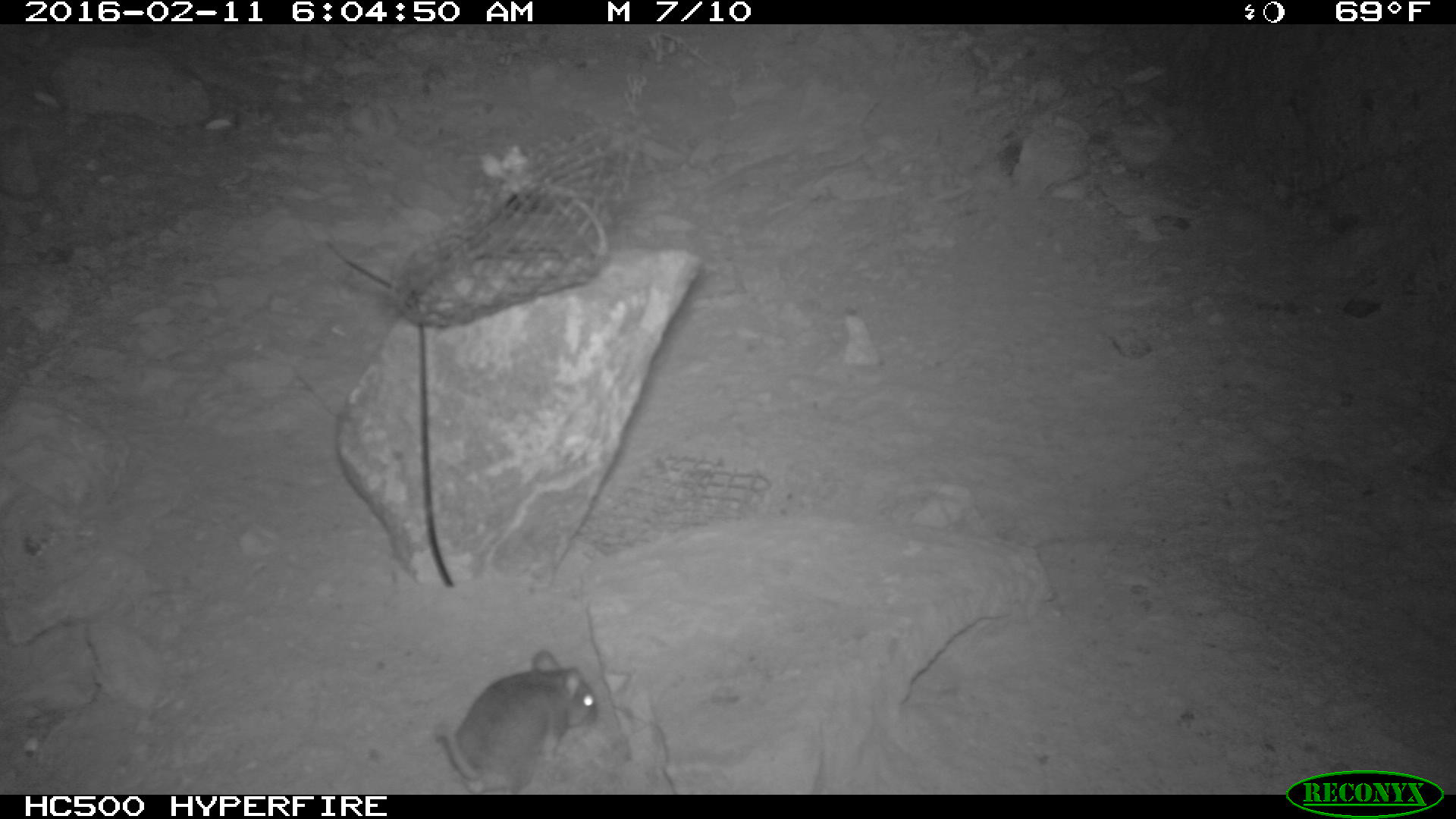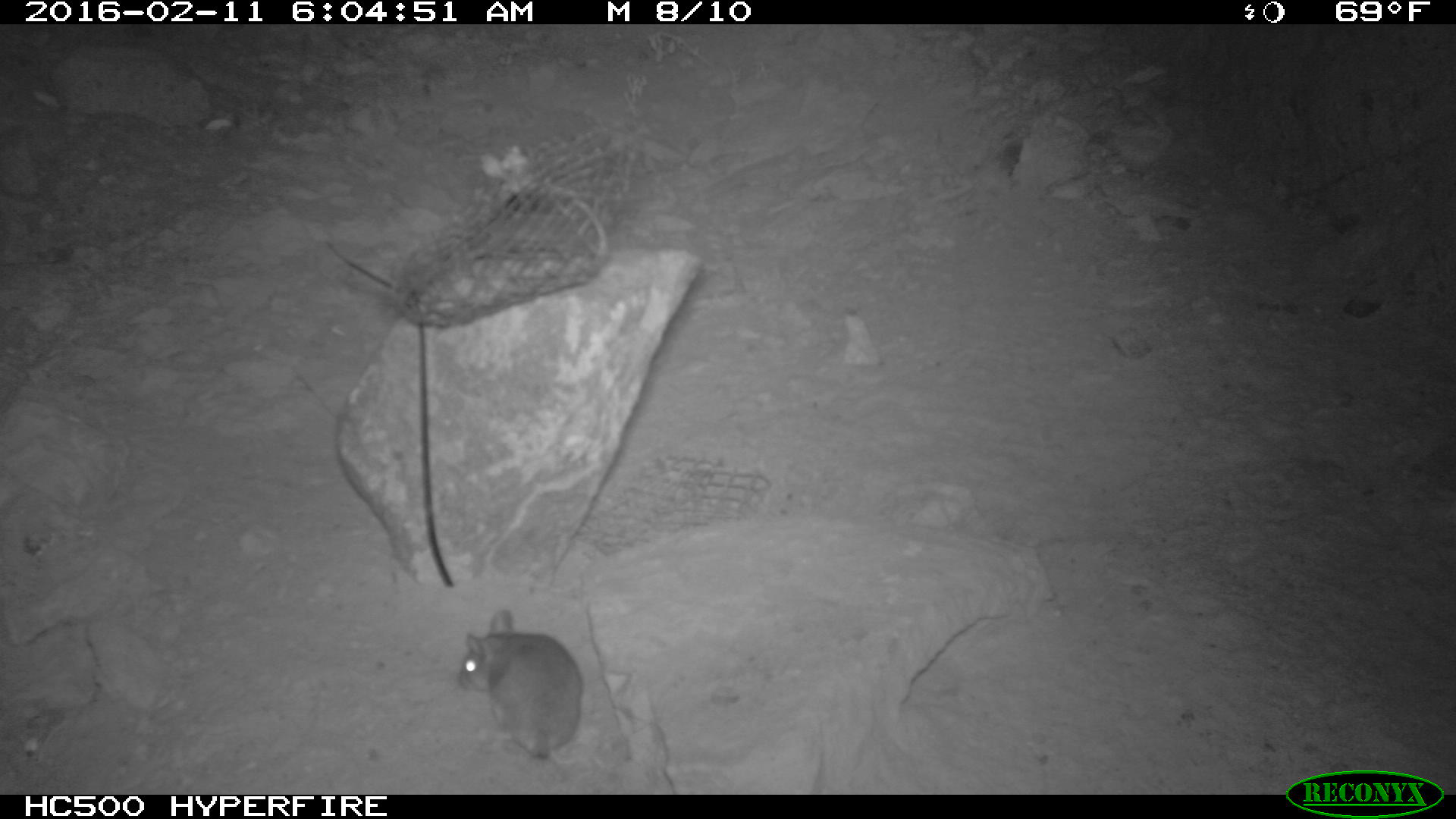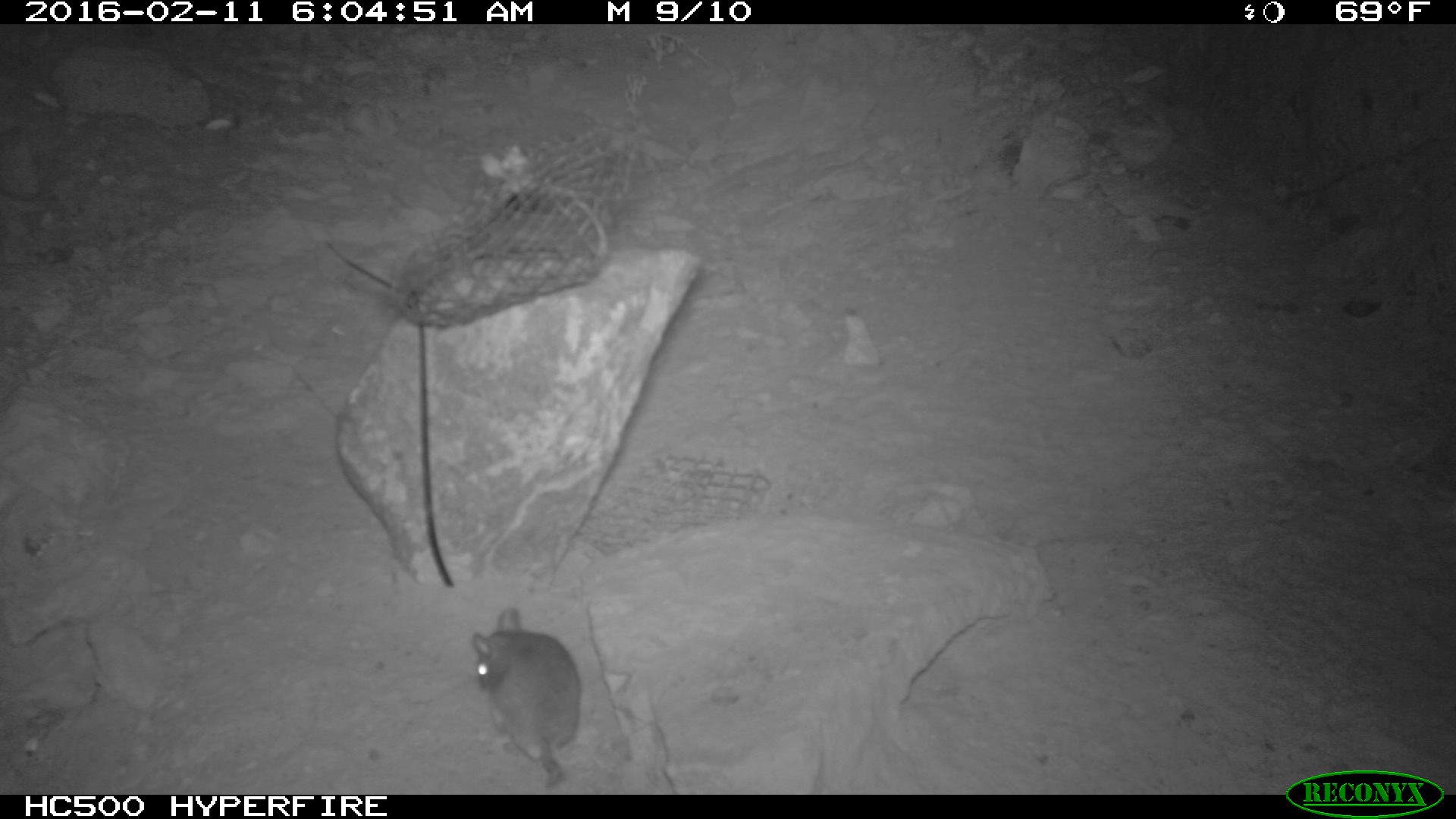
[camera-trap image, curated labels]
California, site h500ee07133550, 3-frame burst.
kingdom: Animalia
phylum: Chordata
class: Mammalia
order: Rodentia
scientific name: Rodentia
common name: rodent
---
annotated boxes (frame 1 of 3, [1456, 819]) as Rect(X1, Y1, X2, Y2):
rodent: Rect(435, 648, 596, 793)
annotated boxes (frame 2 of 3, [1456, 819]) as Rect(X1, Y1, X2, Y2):
rodent: Rect(452, 608, 582, 763)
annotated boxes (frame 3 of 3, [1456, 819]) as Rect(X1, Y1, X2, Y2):
rodent: Rect(472, 607, 580, 789)